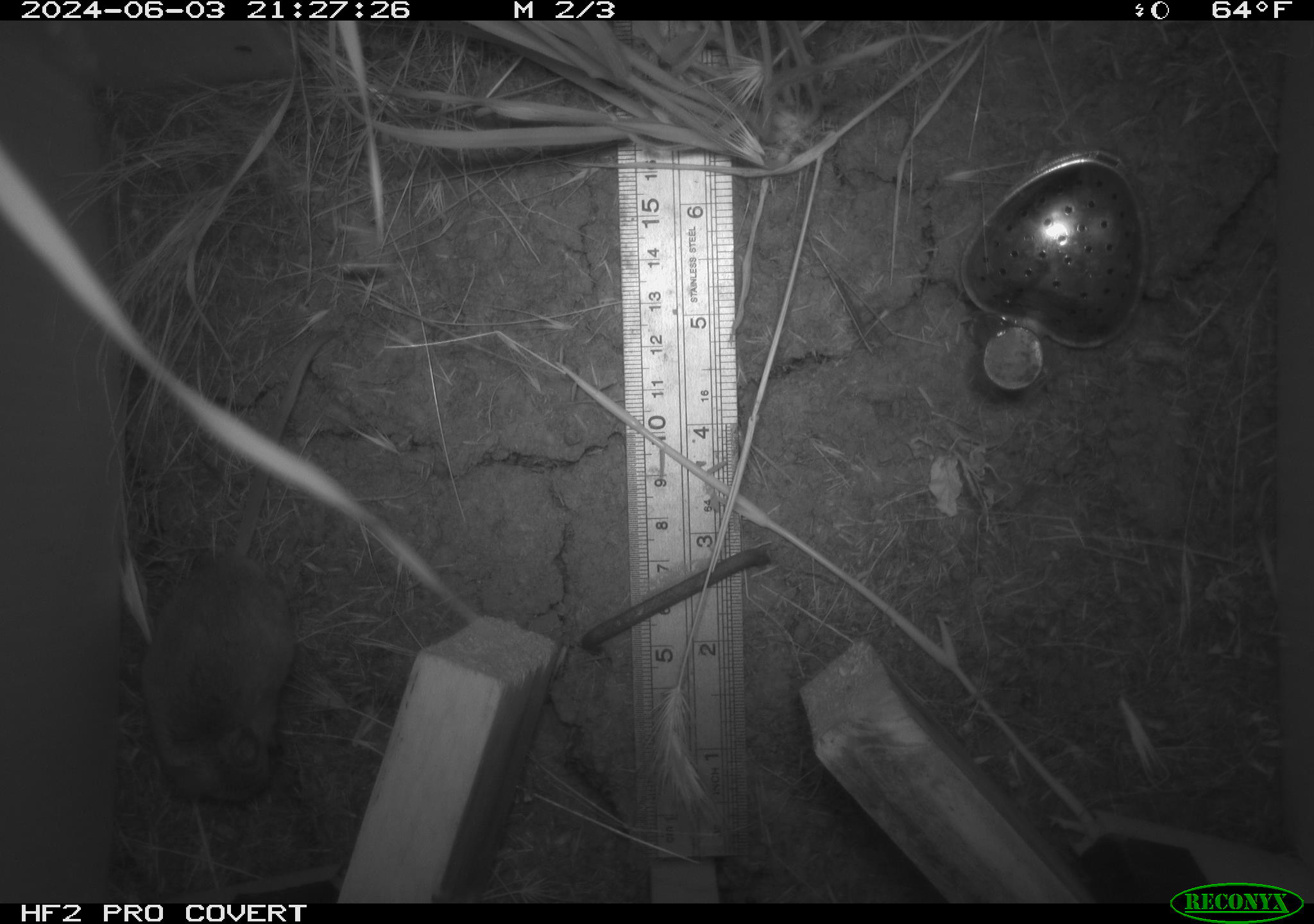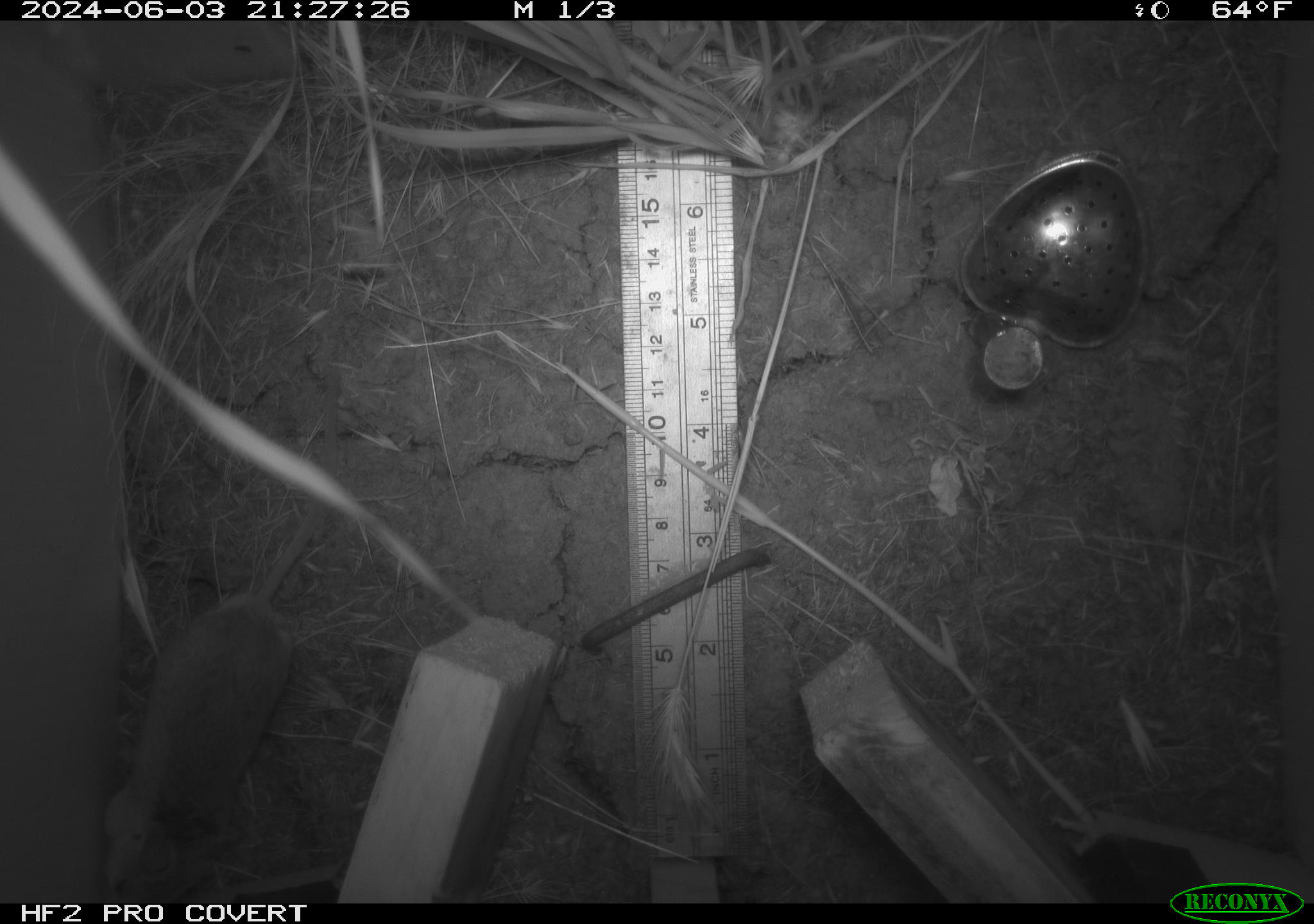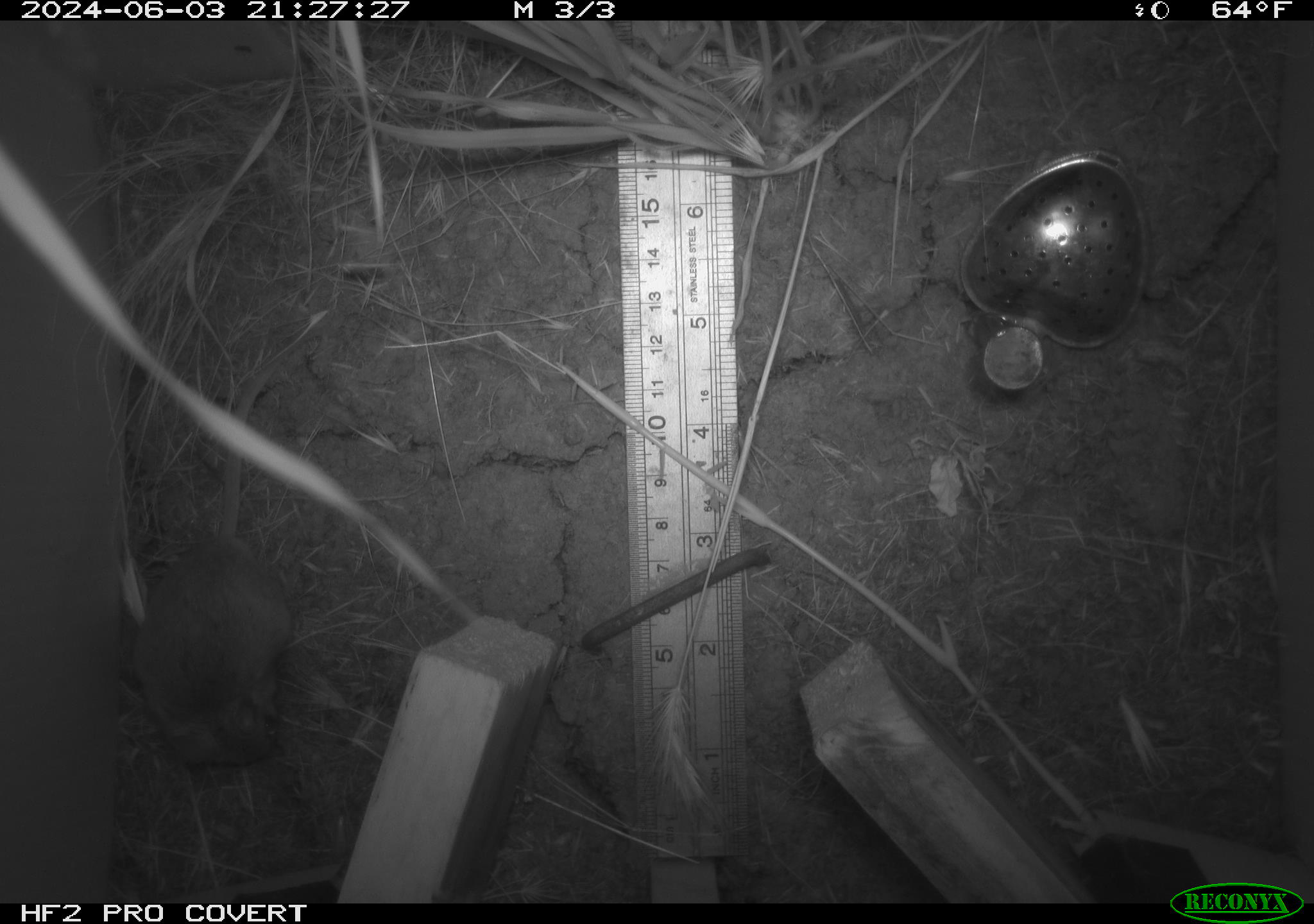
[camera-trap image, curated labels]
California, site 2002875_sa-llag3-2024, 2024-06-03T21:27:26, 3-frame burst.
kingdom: Animalia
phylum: Chordata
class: Mammalia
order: Rodentia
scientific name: Rodentia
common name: rodent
Rodent (Rodentia).